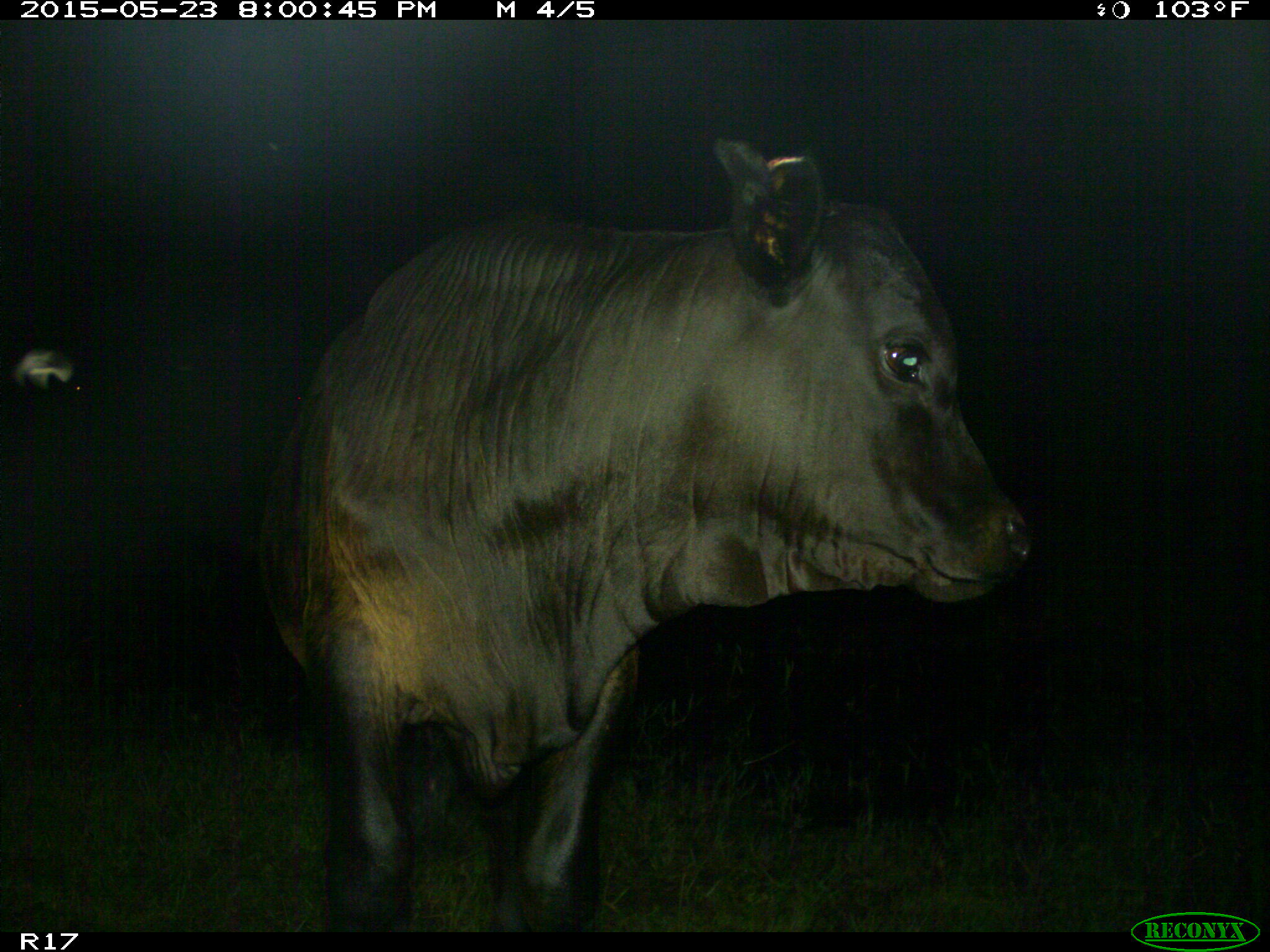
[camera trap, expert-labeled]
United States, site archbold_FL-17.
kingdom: Animalia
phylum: Chordata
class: Mammalia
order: Artiodactyla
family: Bovidae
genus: Bos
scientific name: Bos taurus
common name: domestic cow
Bos taurus (domestic cow).